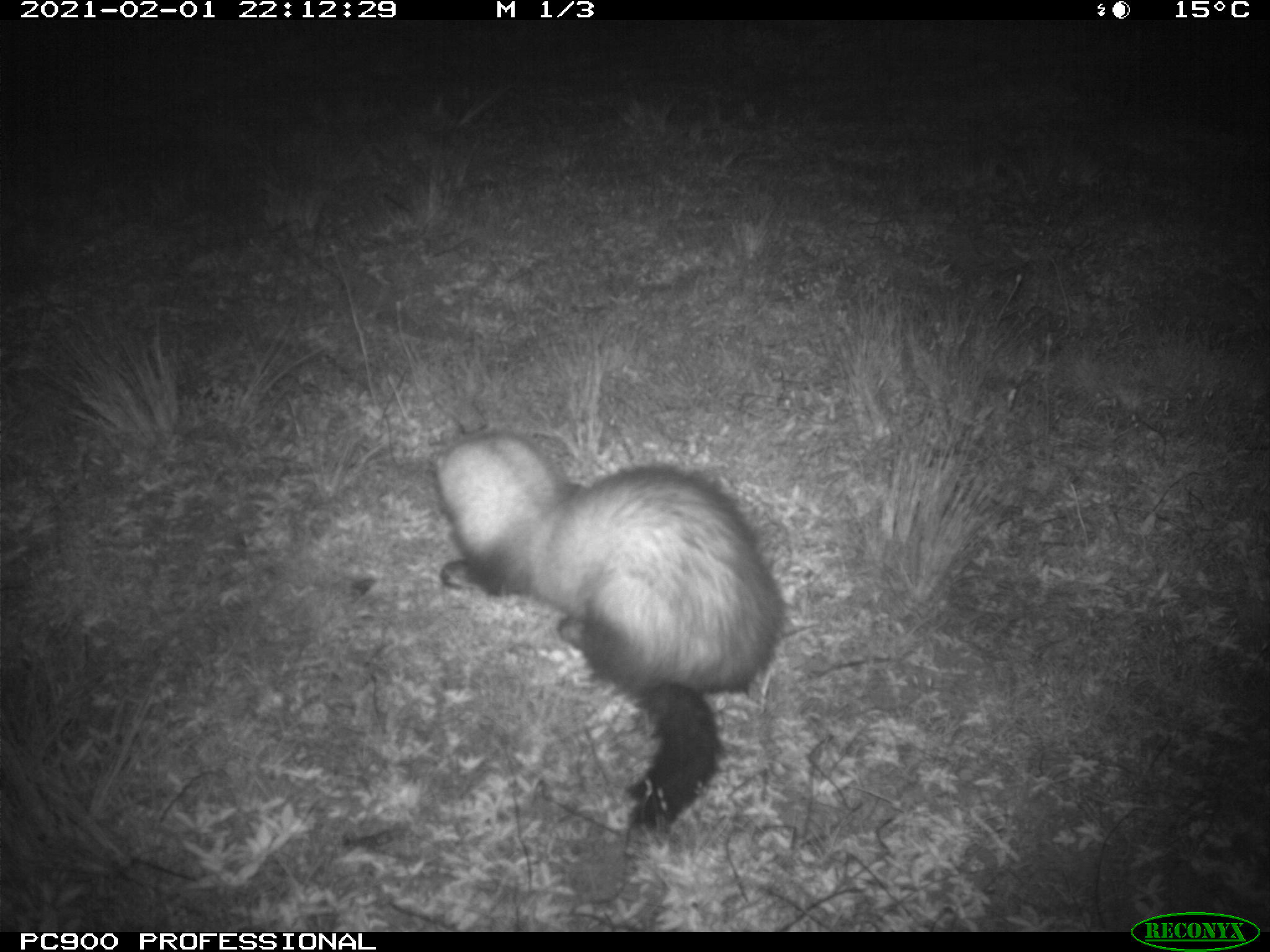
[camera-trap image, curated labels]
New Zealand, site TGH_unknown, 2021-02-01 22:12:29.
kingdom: Animalia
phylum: Chordata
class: Mammalia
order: Carnivora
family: Mustelidae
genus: Mustela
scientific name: Mustela furo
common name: ferret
Ferret (Mustela furo).